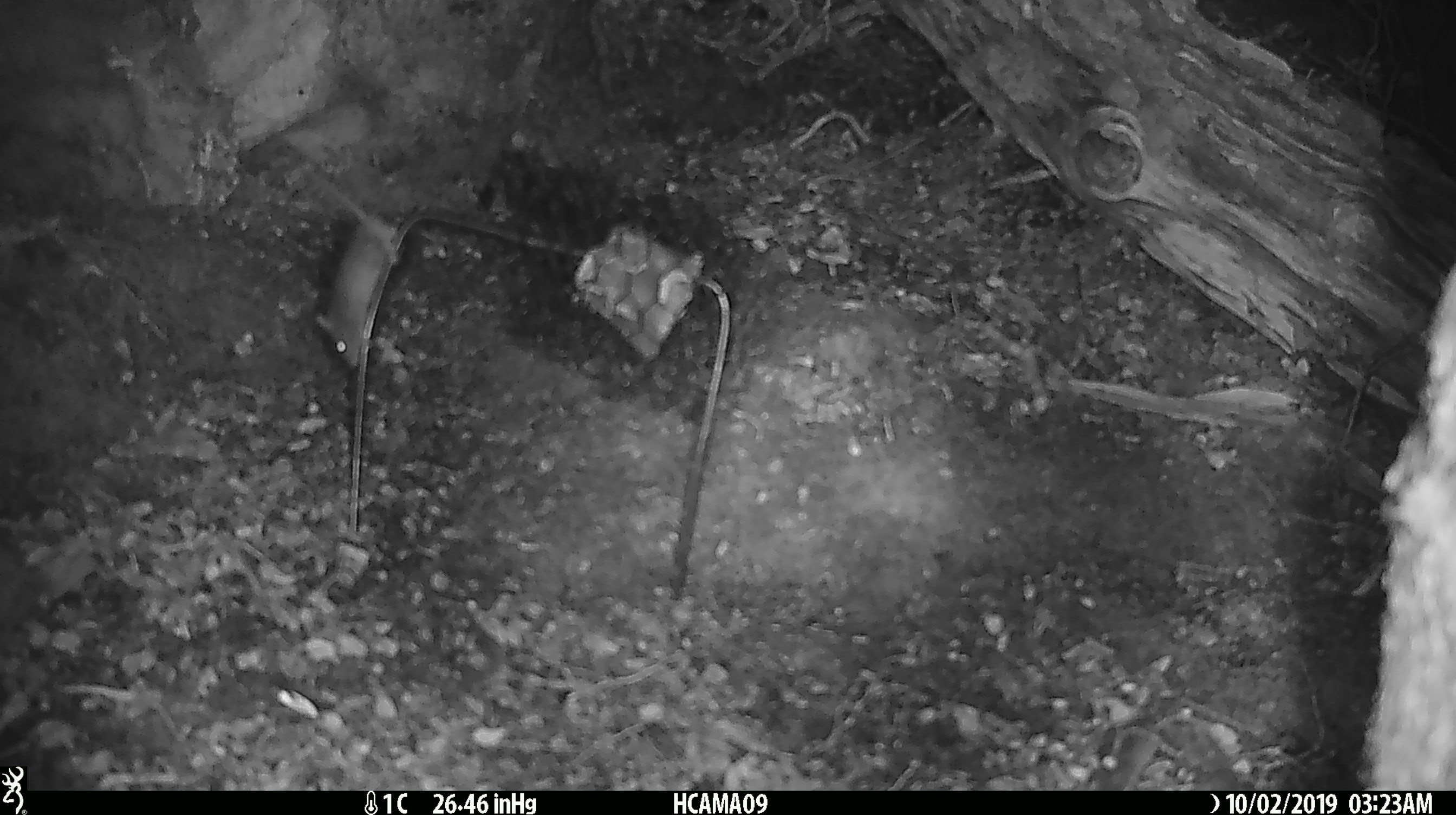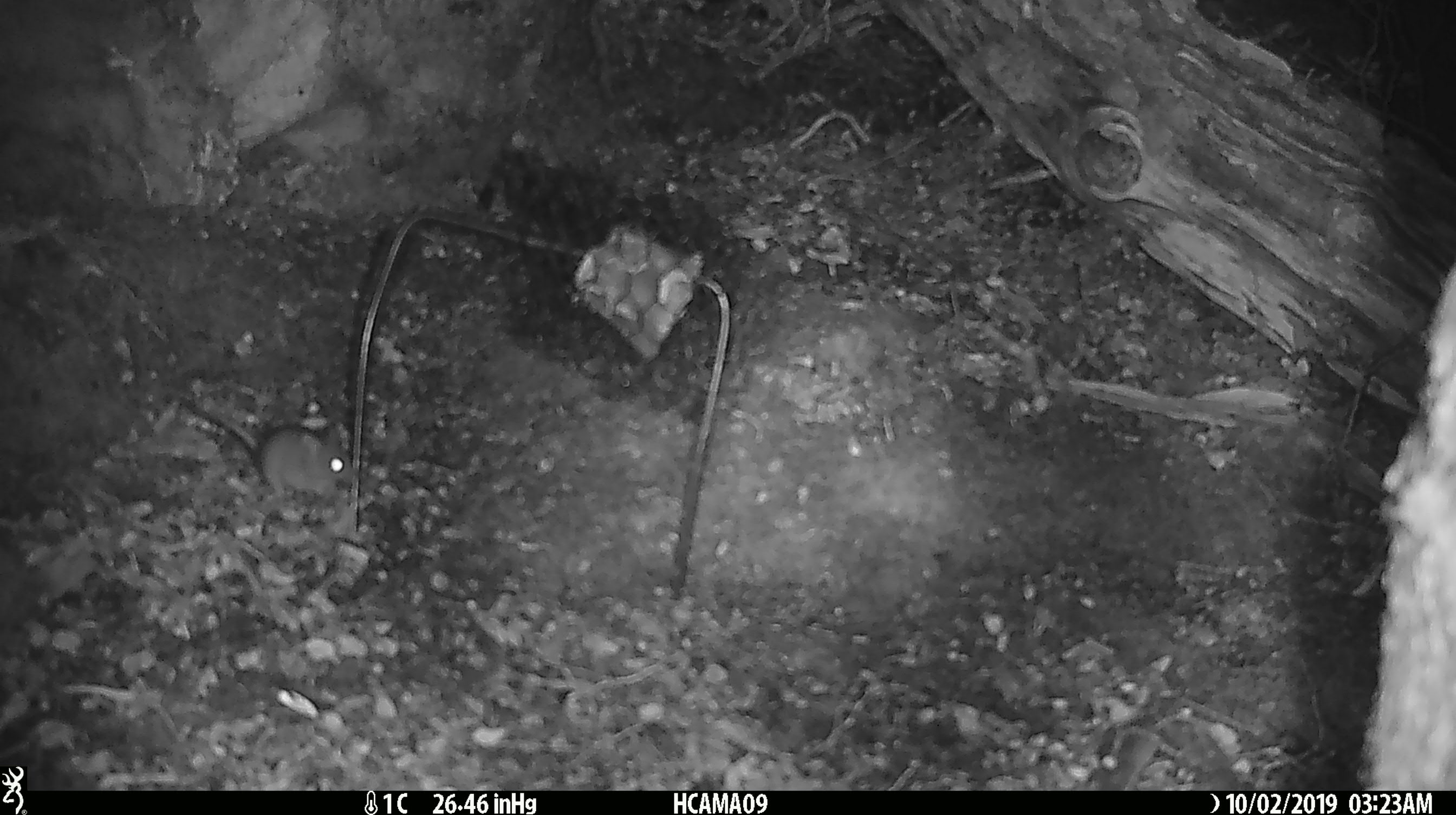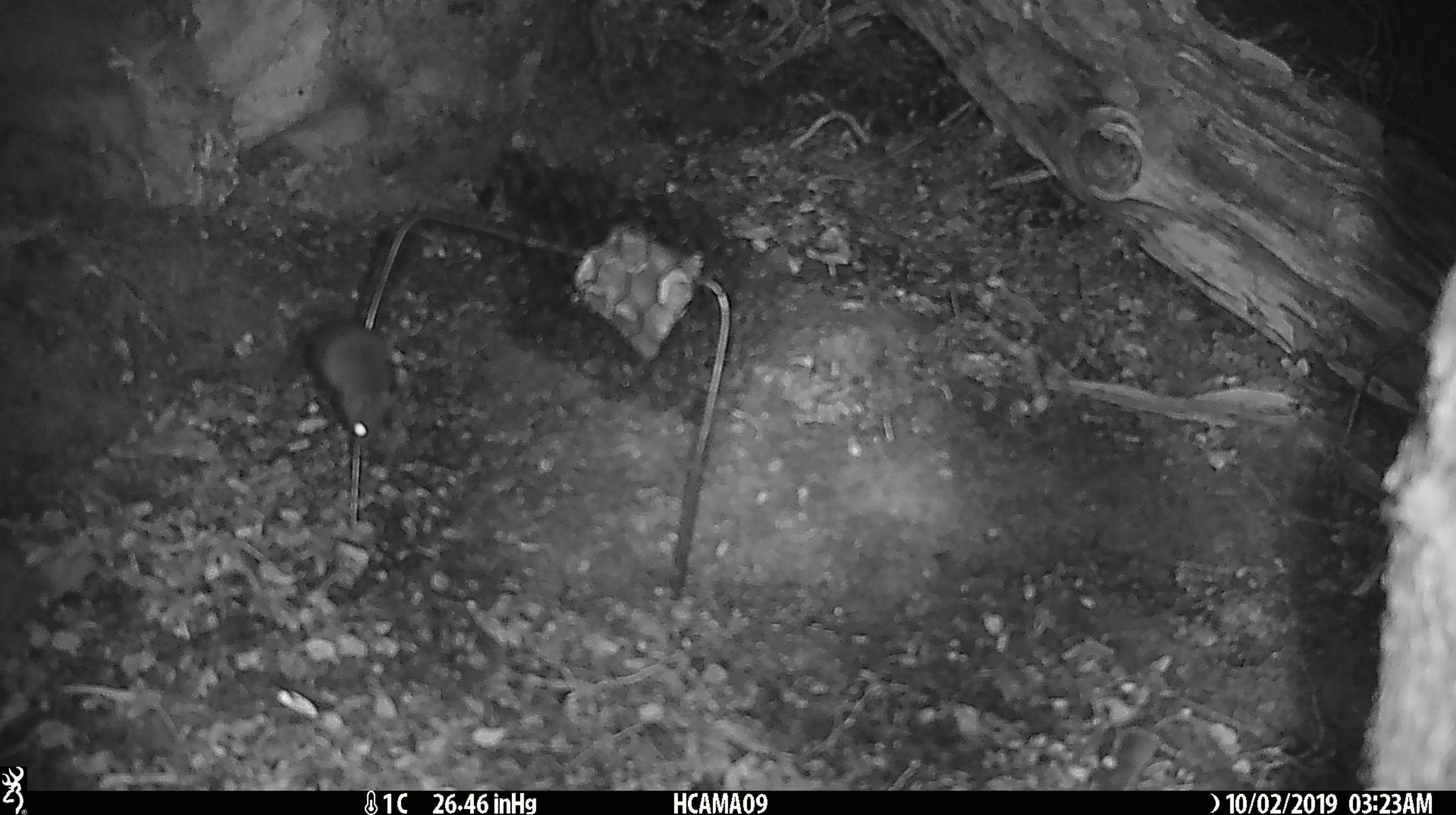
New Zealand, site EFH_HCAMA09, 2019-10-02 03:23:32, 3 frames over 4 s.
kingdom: Animalia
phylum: Chordata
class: Mammalia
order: Rodentia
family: Muridae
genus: Mus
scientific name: Mus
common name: mouse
Mouse (Mus).